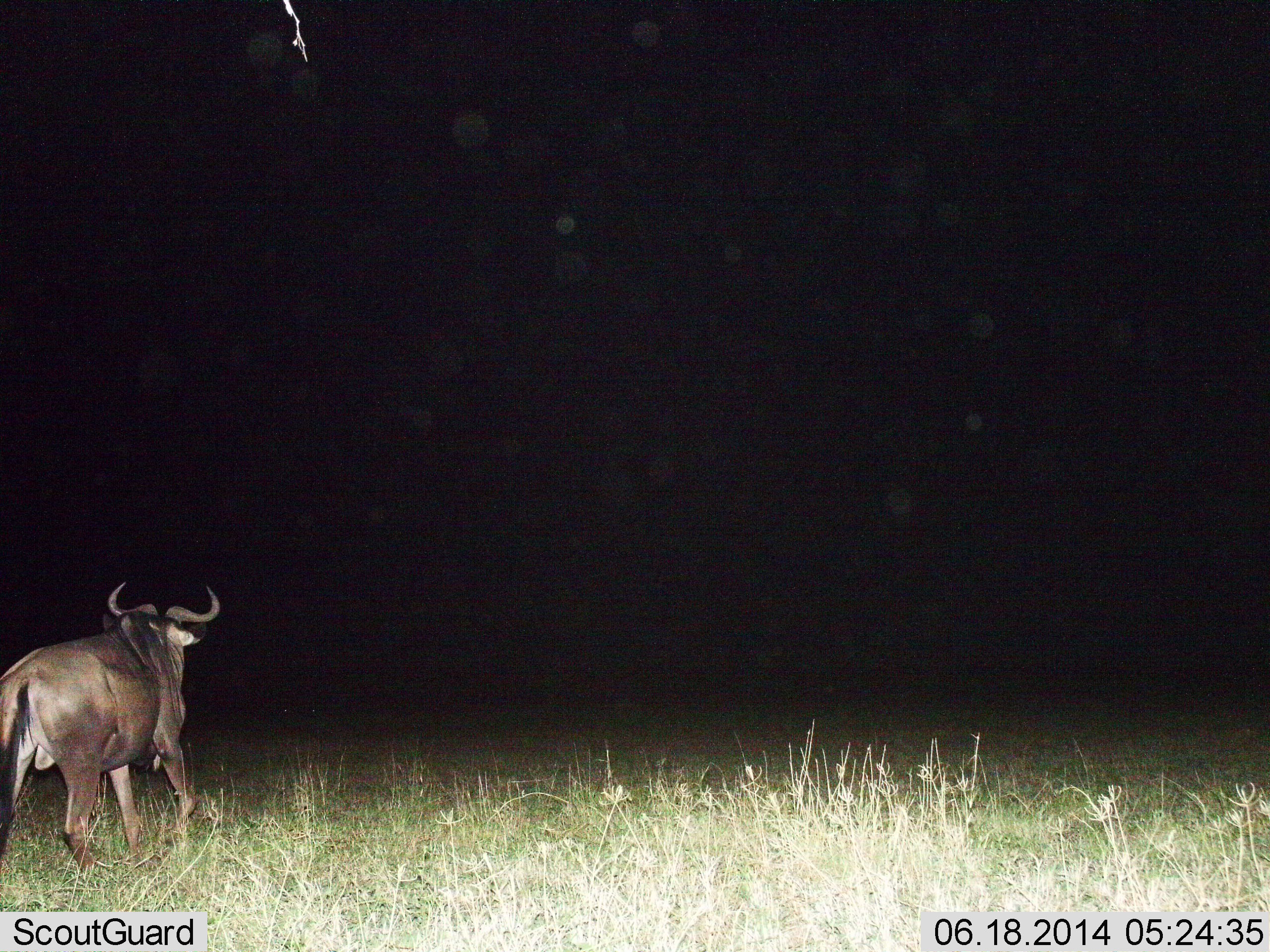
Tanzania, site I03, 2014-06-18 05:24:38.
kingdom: Animalia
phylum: Chordata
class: Mammalia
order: Artiodactyla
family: Bovidae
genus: Connochaetes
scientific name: Connochaetes taurinus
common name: blue wildebeest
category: wildebeest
Wildebeest (blue wildebeest) (Connochaetes taurinus), count 1. Behavior (volunteer vote fractions): standing 50%, resting 10%, moving 70%, interacting 10%. Young present (vote fraction): 0%. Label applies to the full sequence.